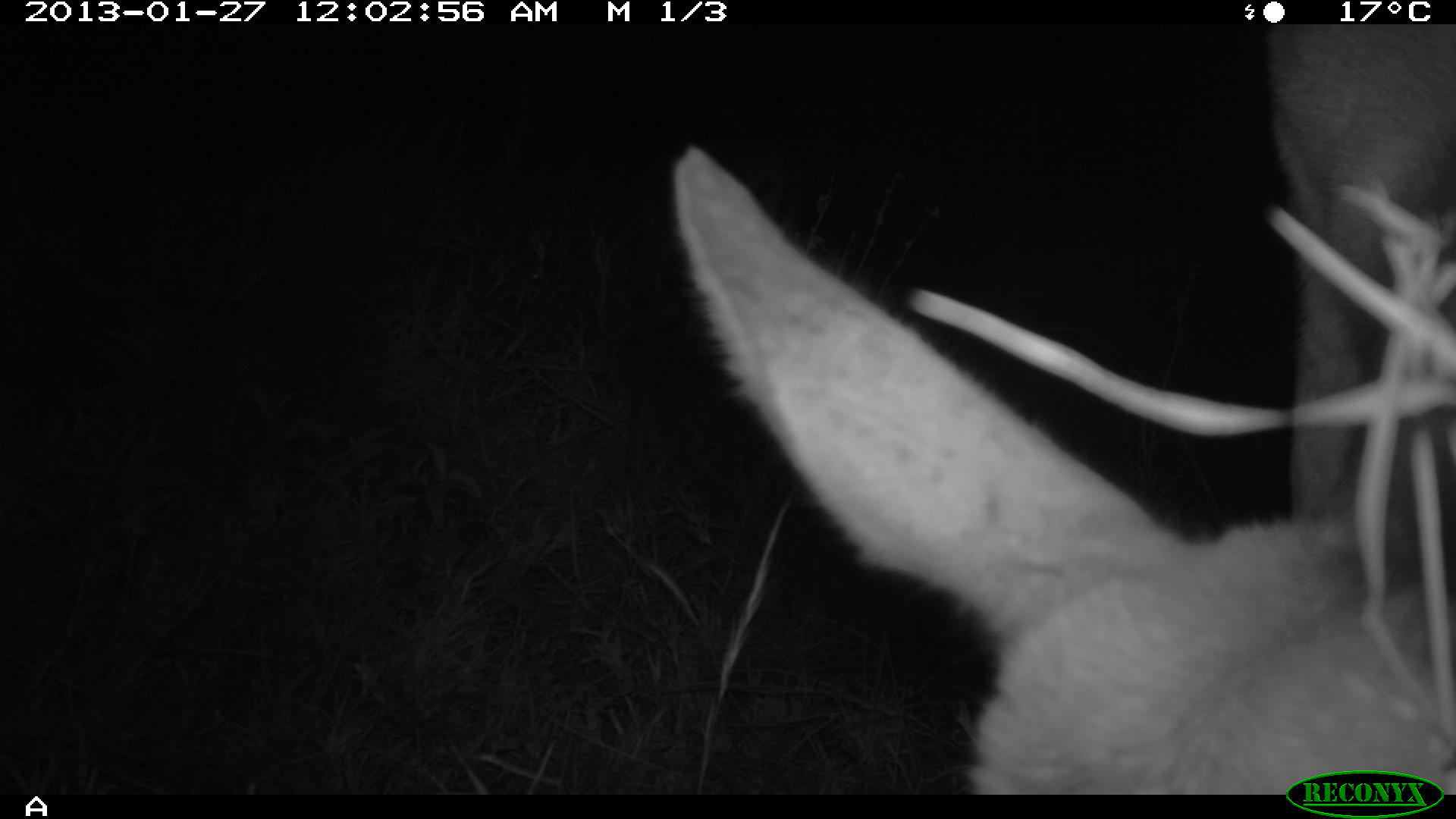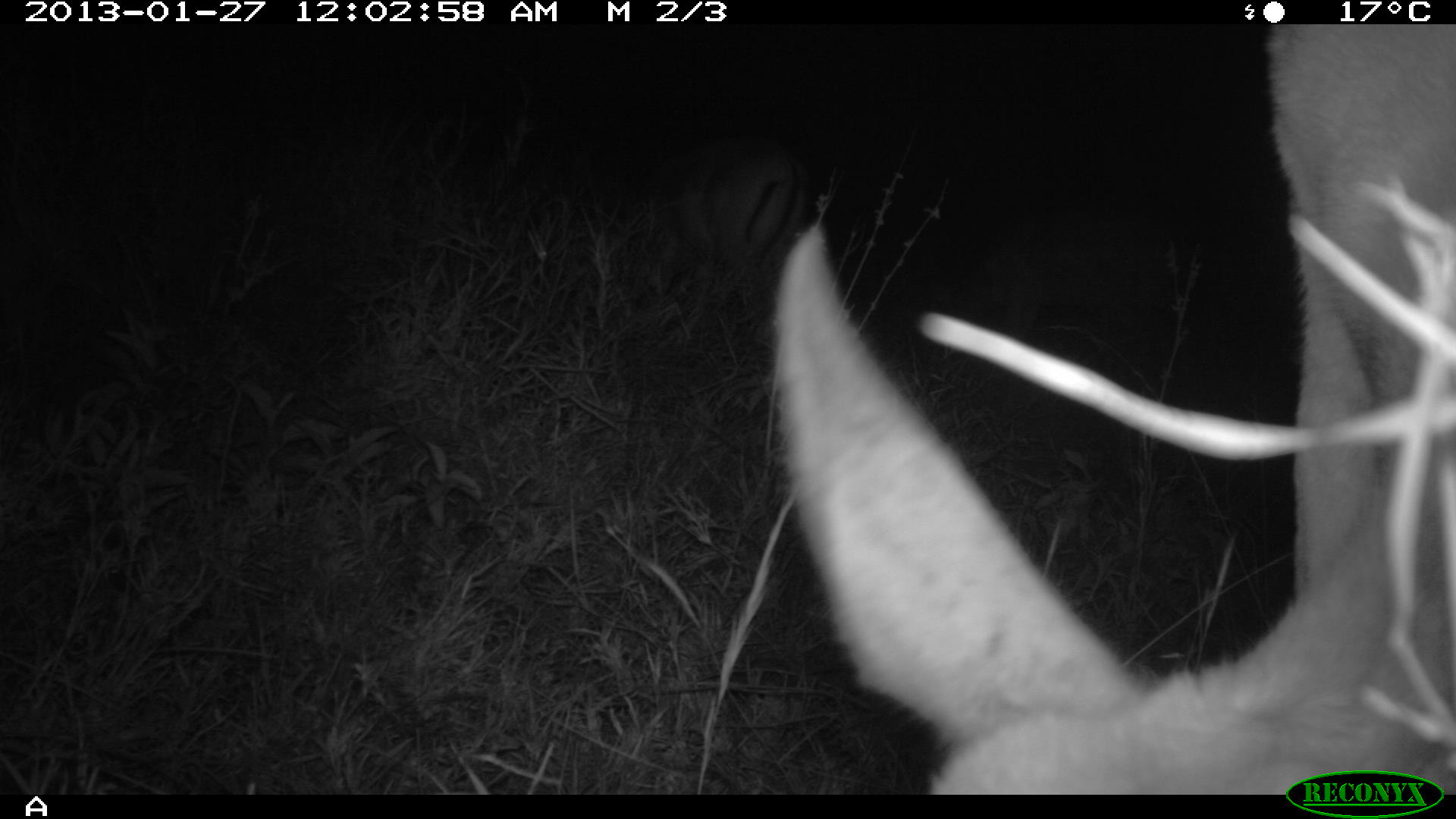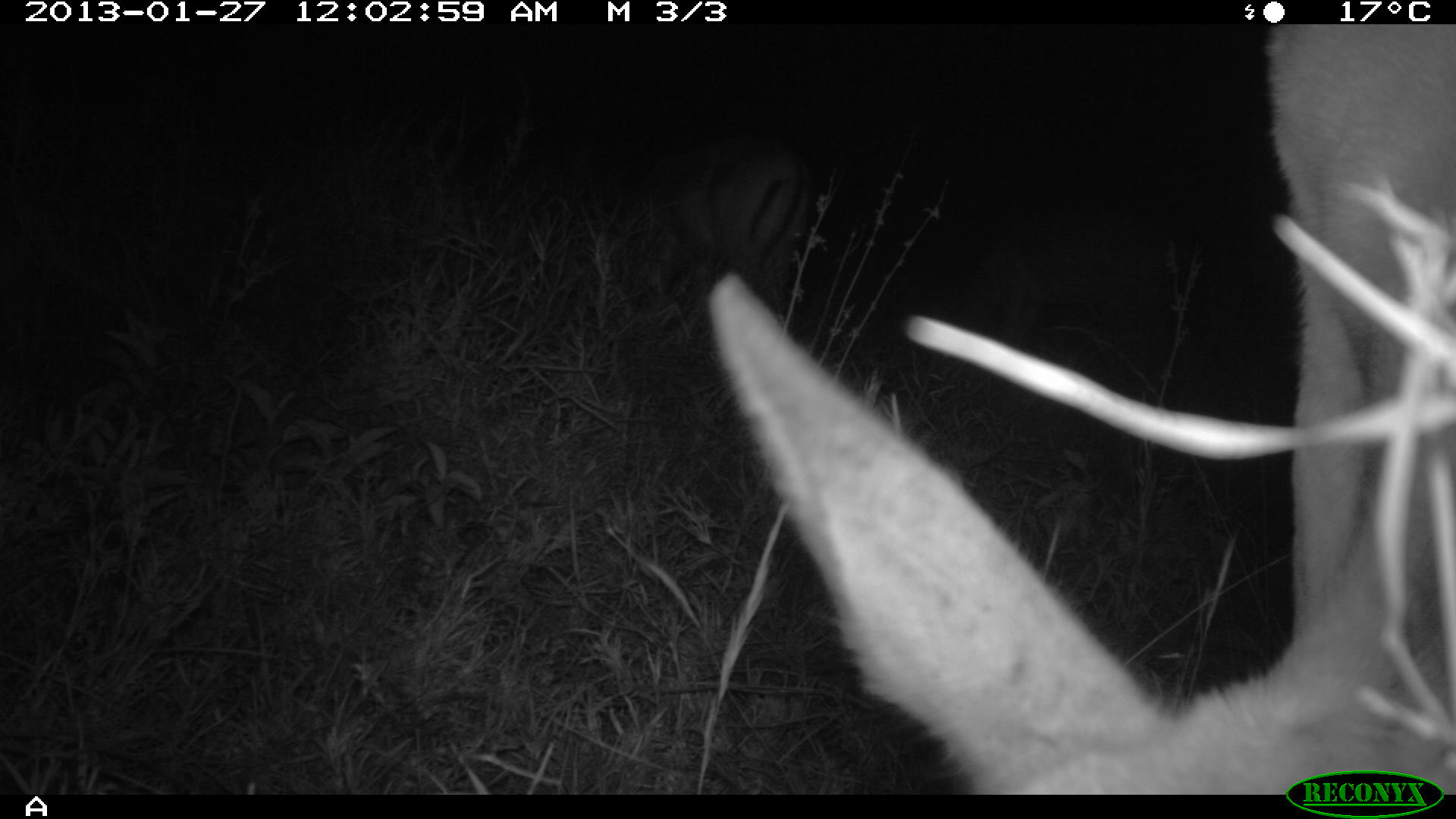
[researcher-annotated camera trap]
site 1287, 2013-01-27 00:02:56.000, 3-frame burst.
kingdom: Animalia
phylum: Chordata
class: Mammalia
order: Artiodactyla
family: Bovidae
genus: Aepyceros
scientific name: Aepyceros melampus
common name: impala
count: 1